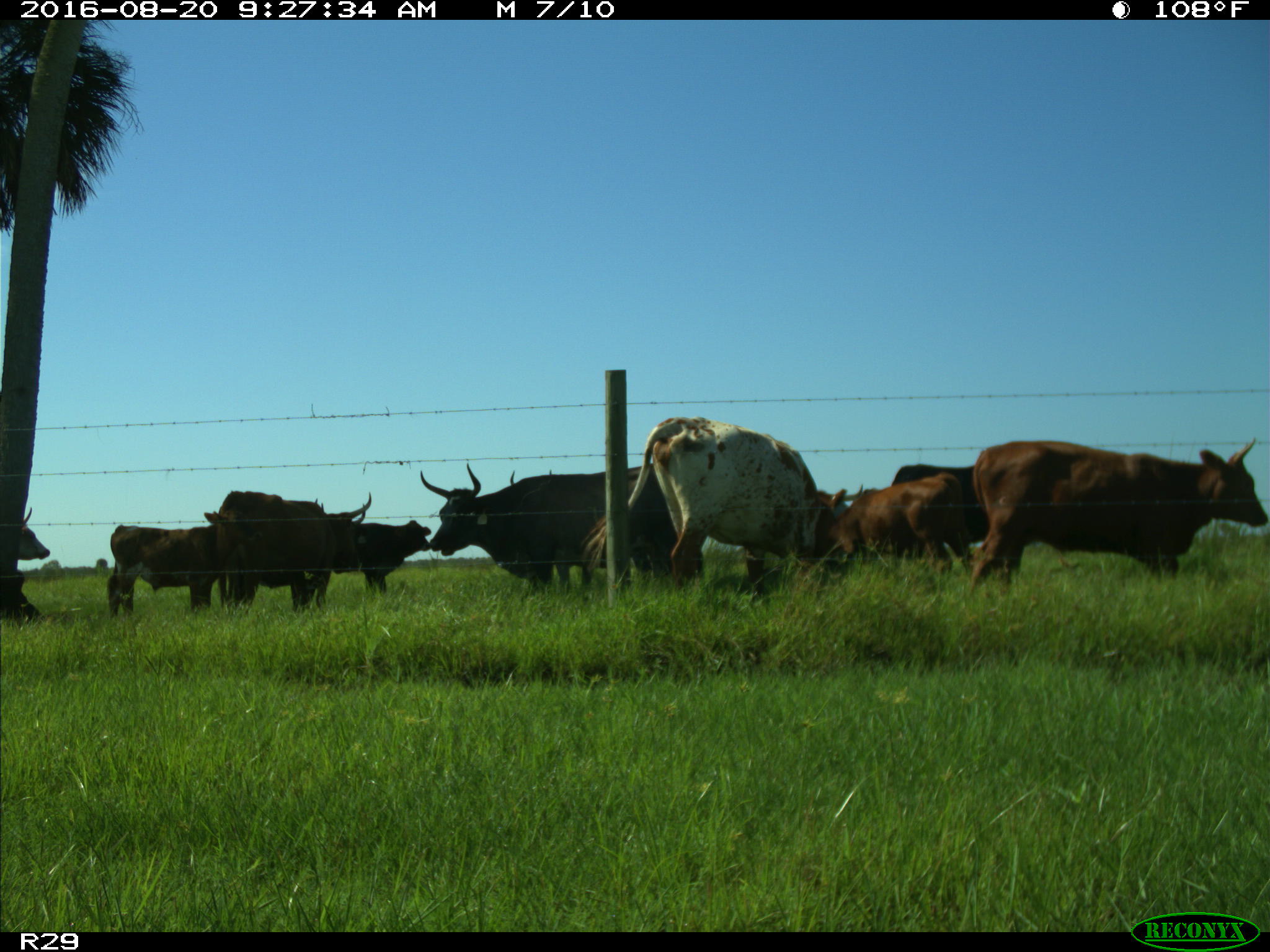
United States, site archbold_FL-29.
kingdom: Animalia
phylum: Chordata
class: Mammalia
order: Artiodactyla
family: Bovidae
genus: Bos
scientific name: Bos taurus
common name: domestic cow